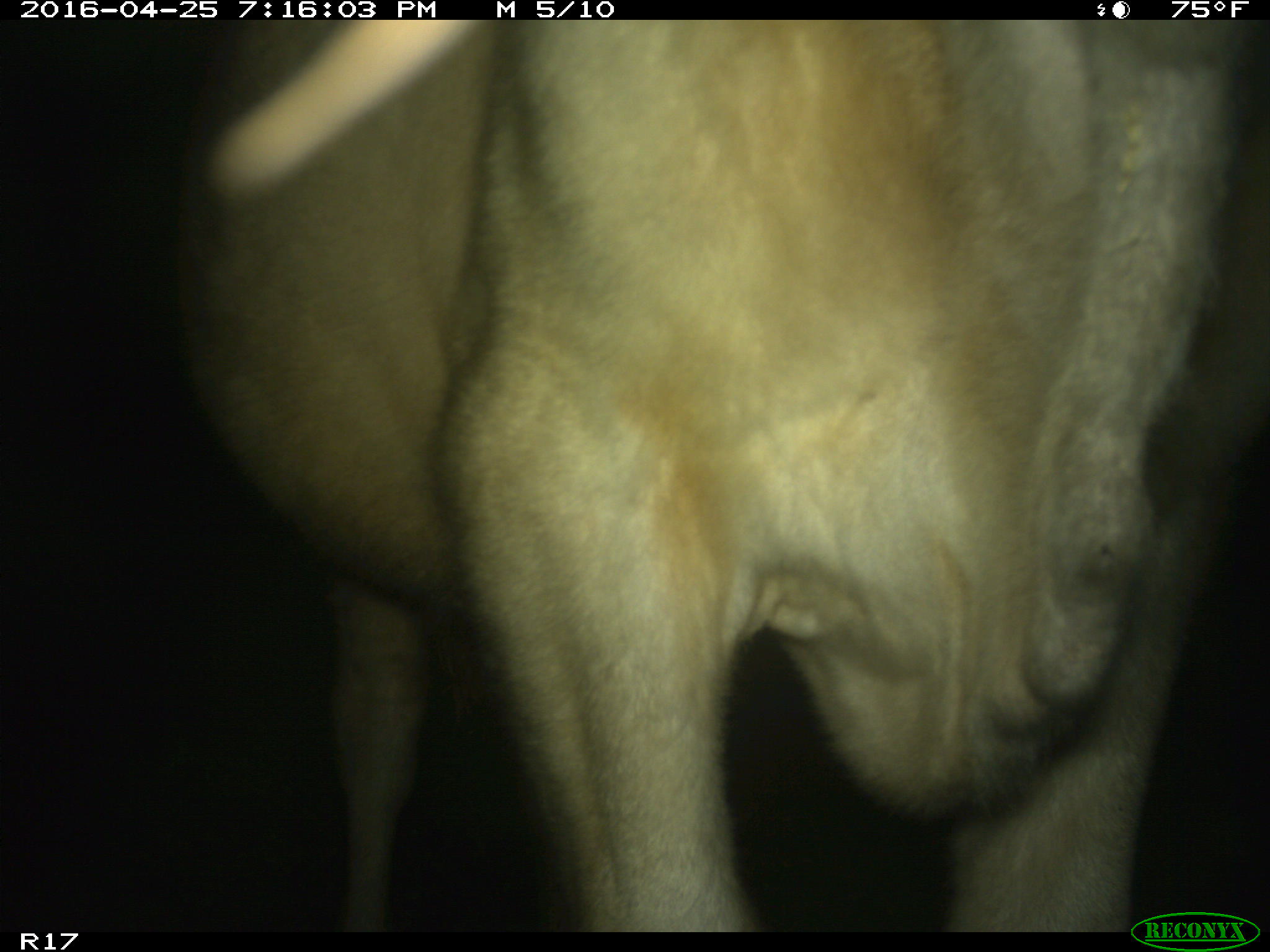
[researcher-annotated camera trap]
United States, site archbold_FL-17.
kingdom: Animalia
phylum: Chordata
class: Mammalia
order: Artiodactyla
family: Bovidae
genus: Bos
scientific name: Bos taurus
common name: domestic cow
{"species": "Bos taurus (domestic cow)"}